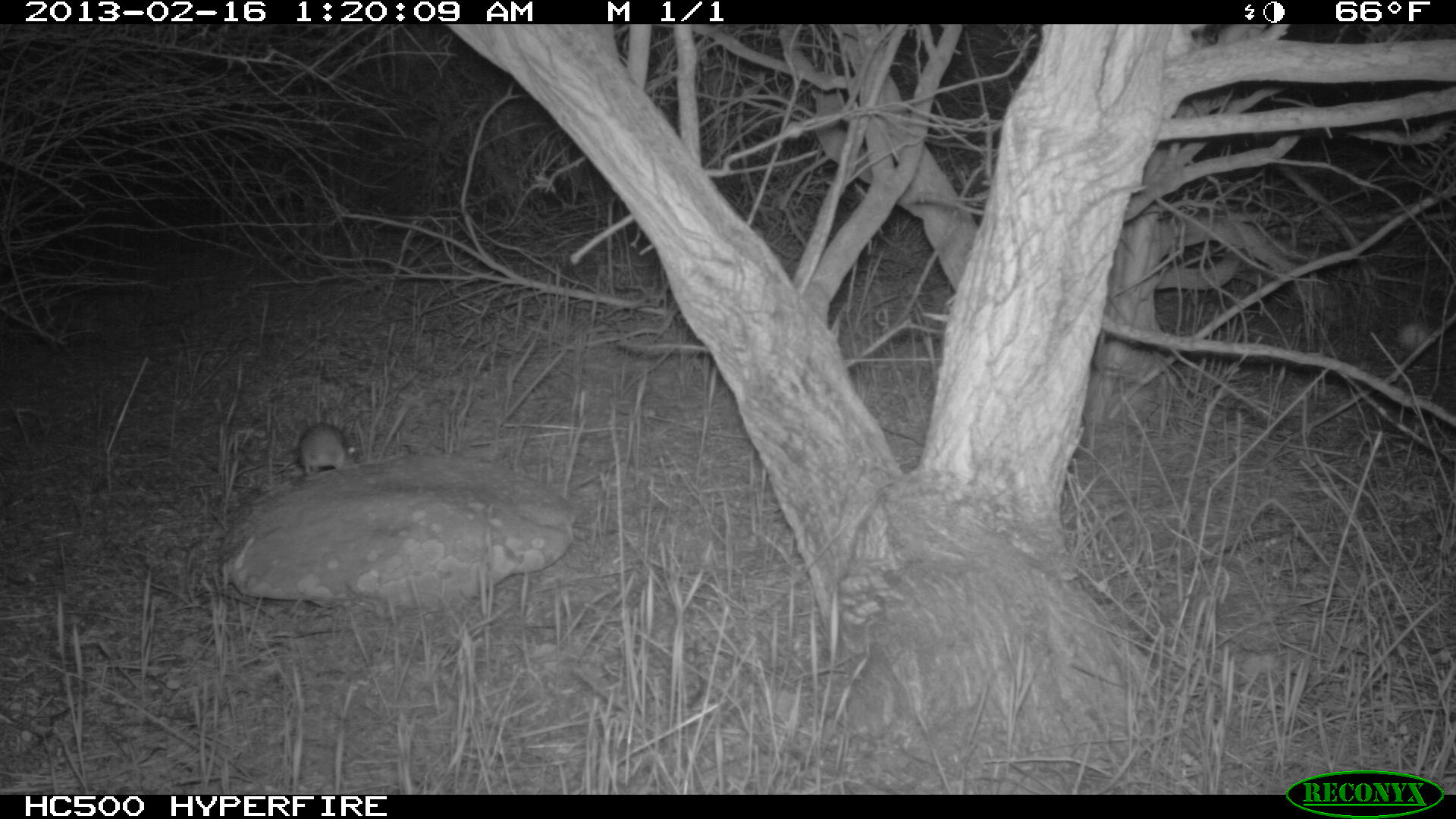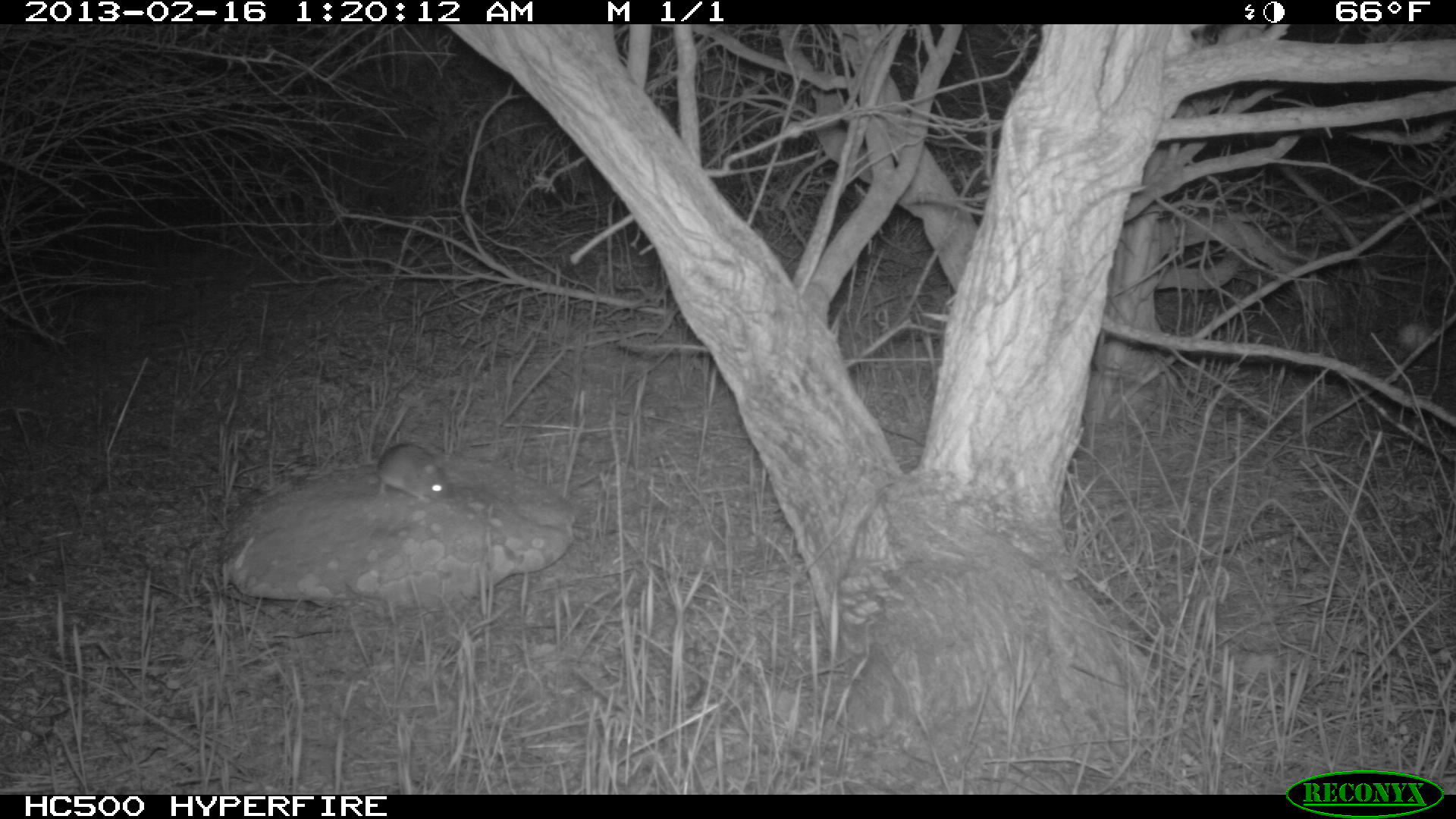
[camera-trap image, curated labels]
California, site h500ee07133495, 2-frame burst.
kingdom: Animalia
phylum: Chordata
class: Mammalia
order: Rodentia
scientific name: Rodentia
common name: rodent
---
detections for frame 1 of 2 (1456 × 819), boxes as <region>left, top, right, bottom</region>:
rodent: <region>272, 422, 356, 477</region>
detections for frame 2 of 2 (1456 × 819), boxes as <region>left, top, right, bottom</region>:
rodent: <region>375, 443, 453, 502</region>